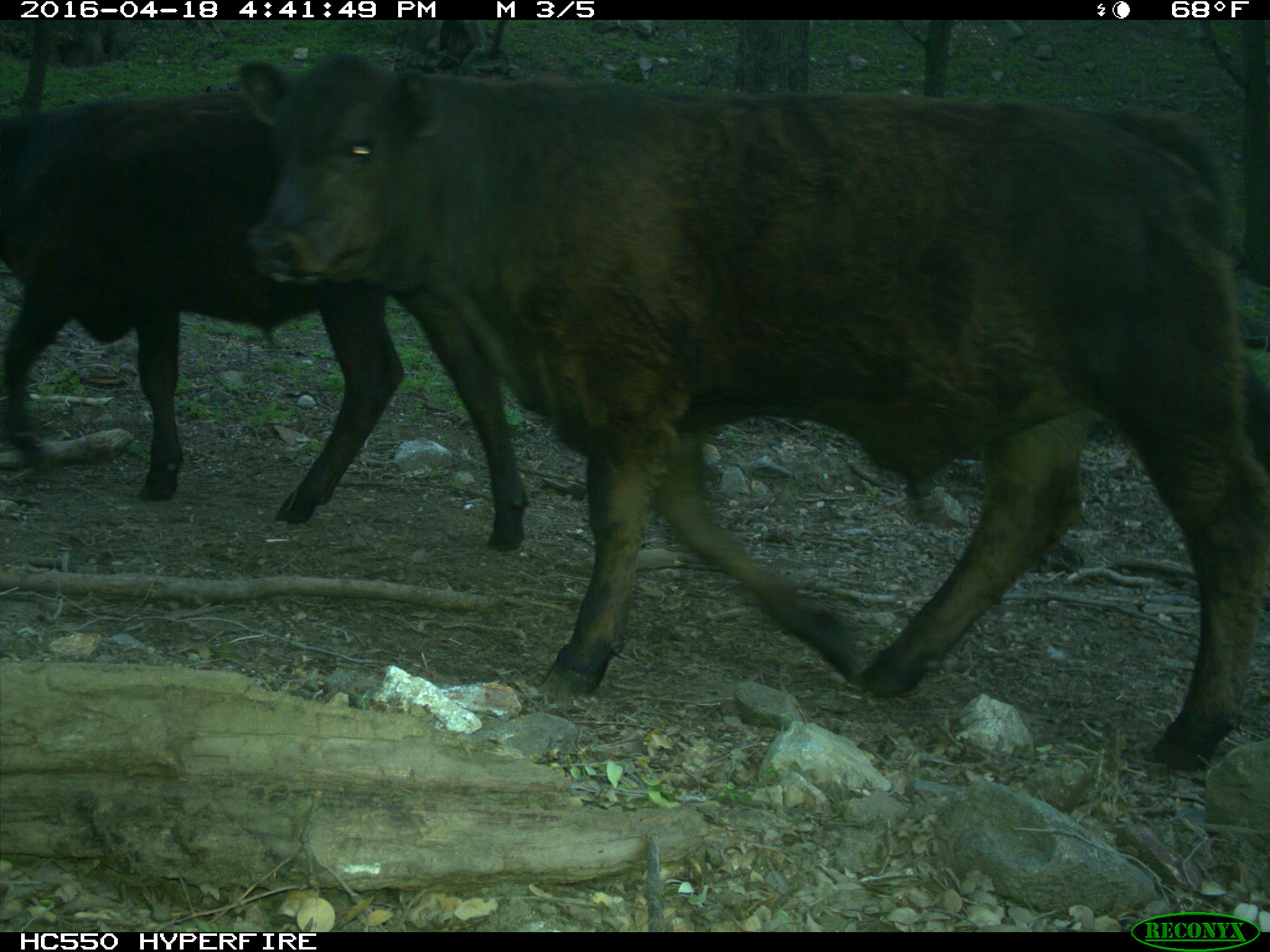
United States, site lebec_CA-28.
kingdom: Animalia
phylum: Chordata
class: Mammalia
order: Artiodactyla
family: Bovidae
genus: Bos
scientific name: Bos taurus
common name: domestic cow